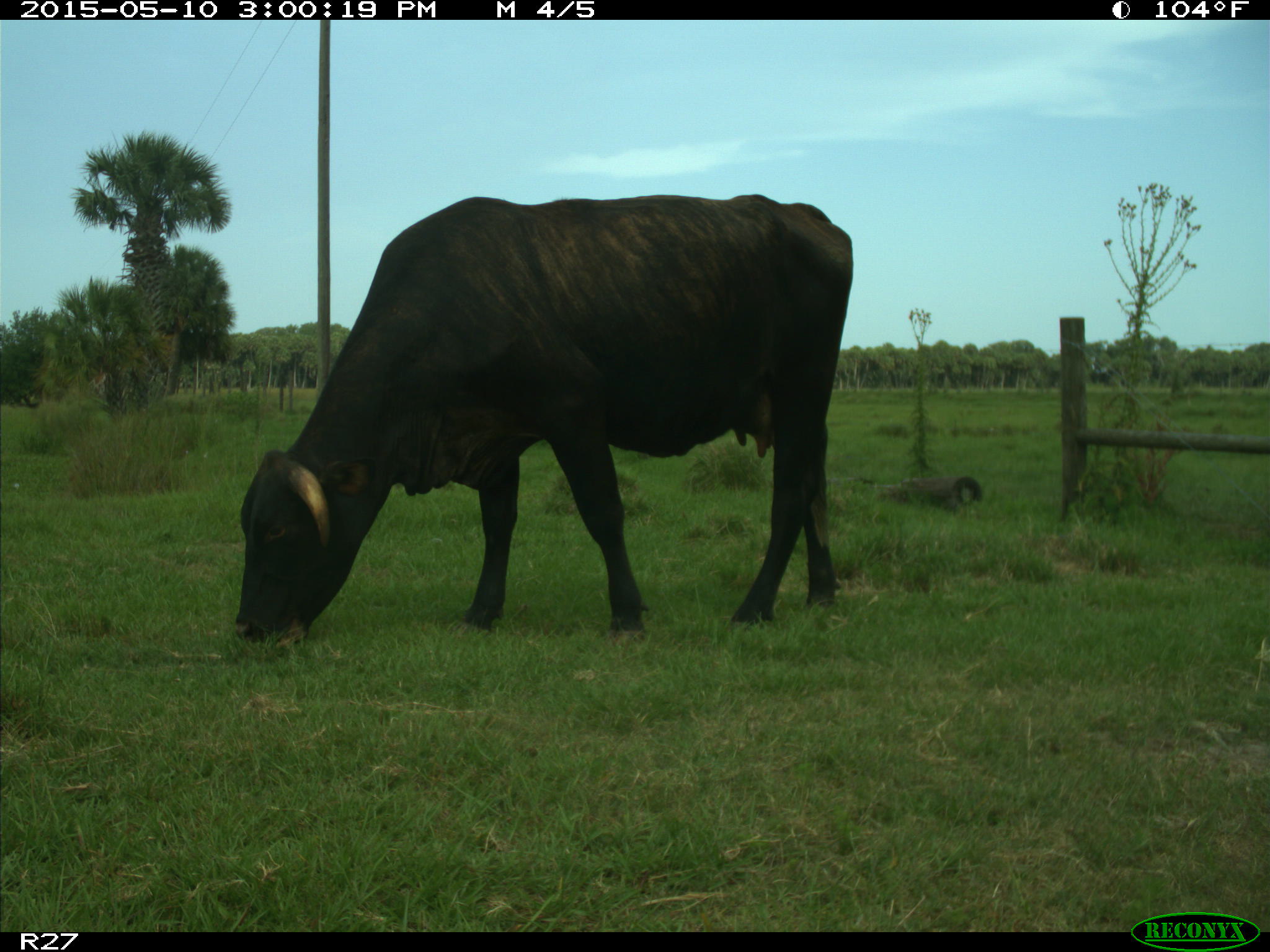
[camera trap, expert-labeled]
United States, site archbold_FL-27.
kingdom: Animalia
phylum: Chordata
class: Mammalia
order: Artiodactyla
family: Bovidae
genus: Bos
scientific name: Bos taurus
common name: domestic cow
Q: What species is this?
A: Bos taurus (domestic cow).